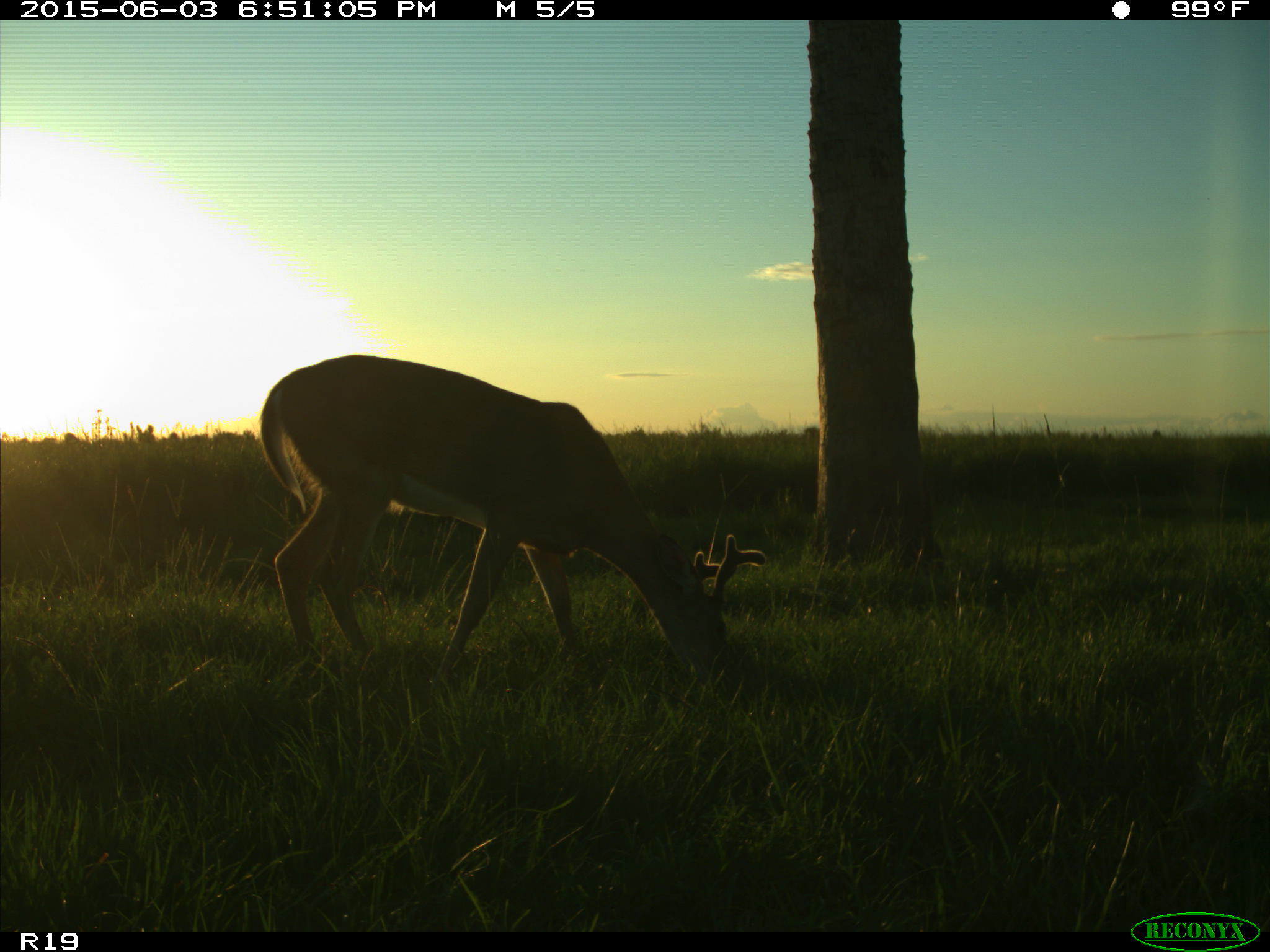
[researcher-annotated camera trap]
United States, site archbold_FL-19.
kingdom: Animalia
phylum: Chordata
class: Mammalia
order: Artiodactyla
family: Cervidae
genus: Odocoileus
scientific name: Odocoileus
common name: deer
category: unidentified deer